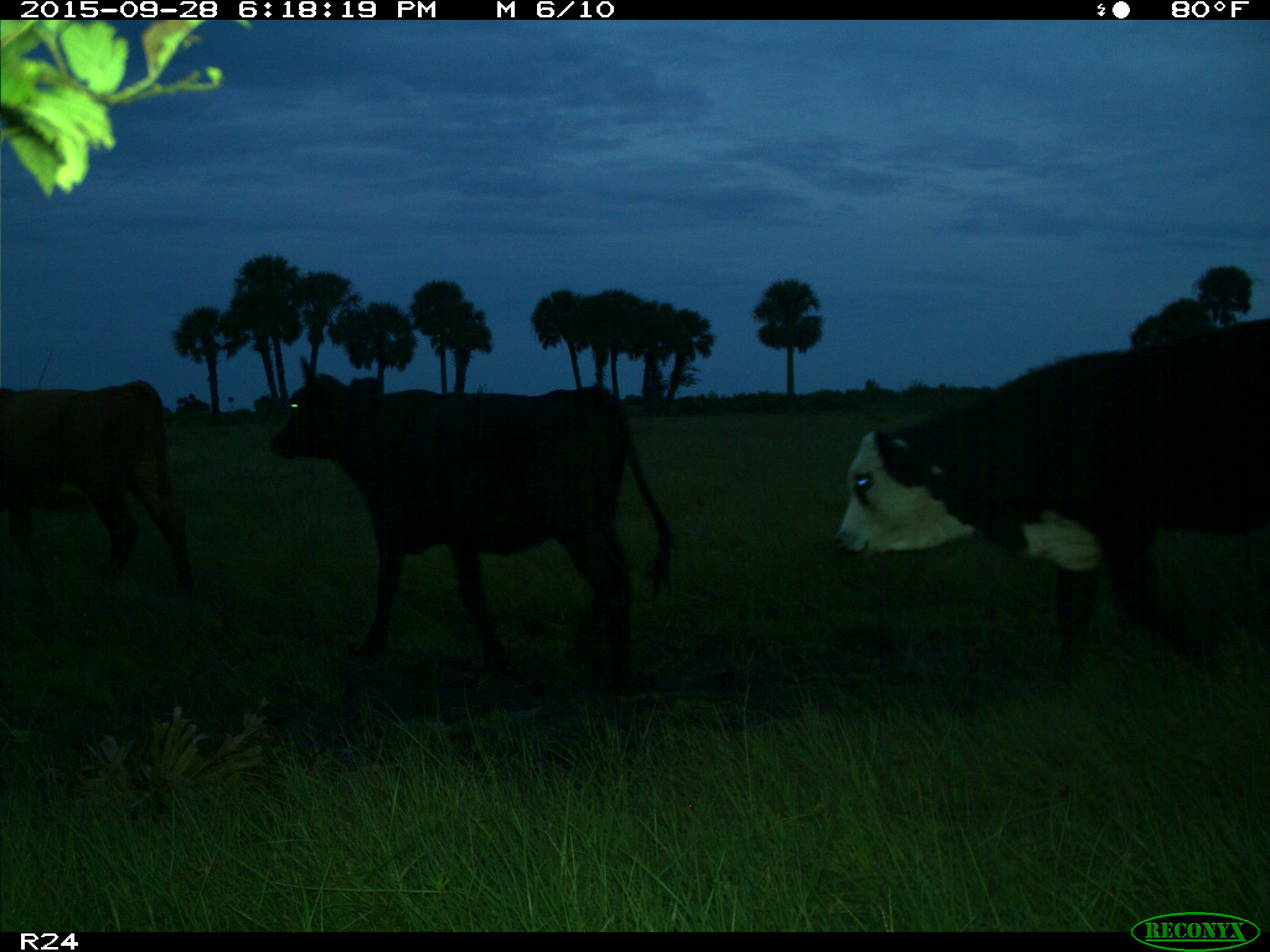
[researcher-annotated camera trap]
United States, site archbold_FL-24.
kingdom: Animalia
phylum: Chordata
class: Mammalia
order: Artiodactyla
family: Bovidae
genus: Bos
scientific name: Bos taurus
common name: domestic cow